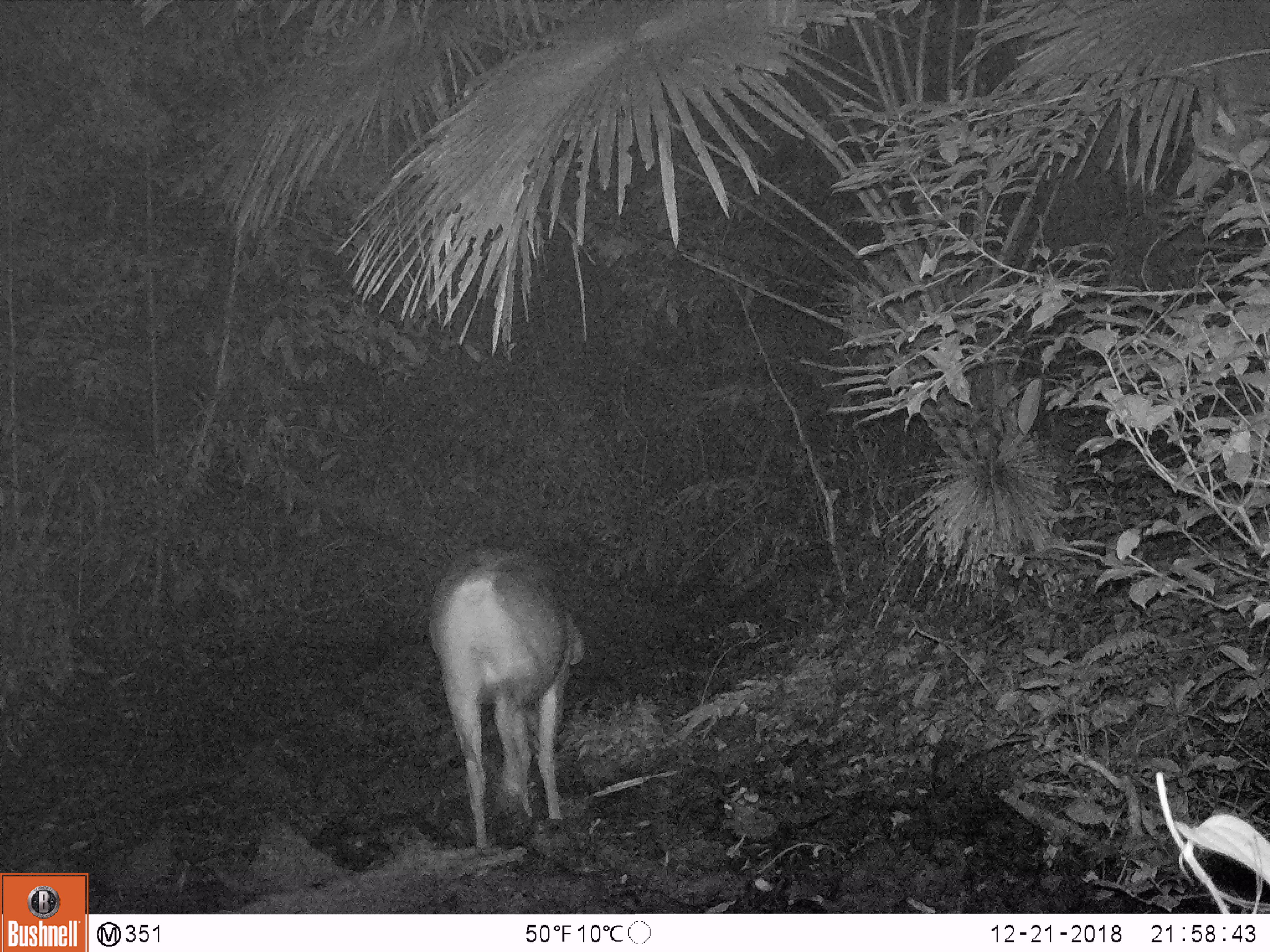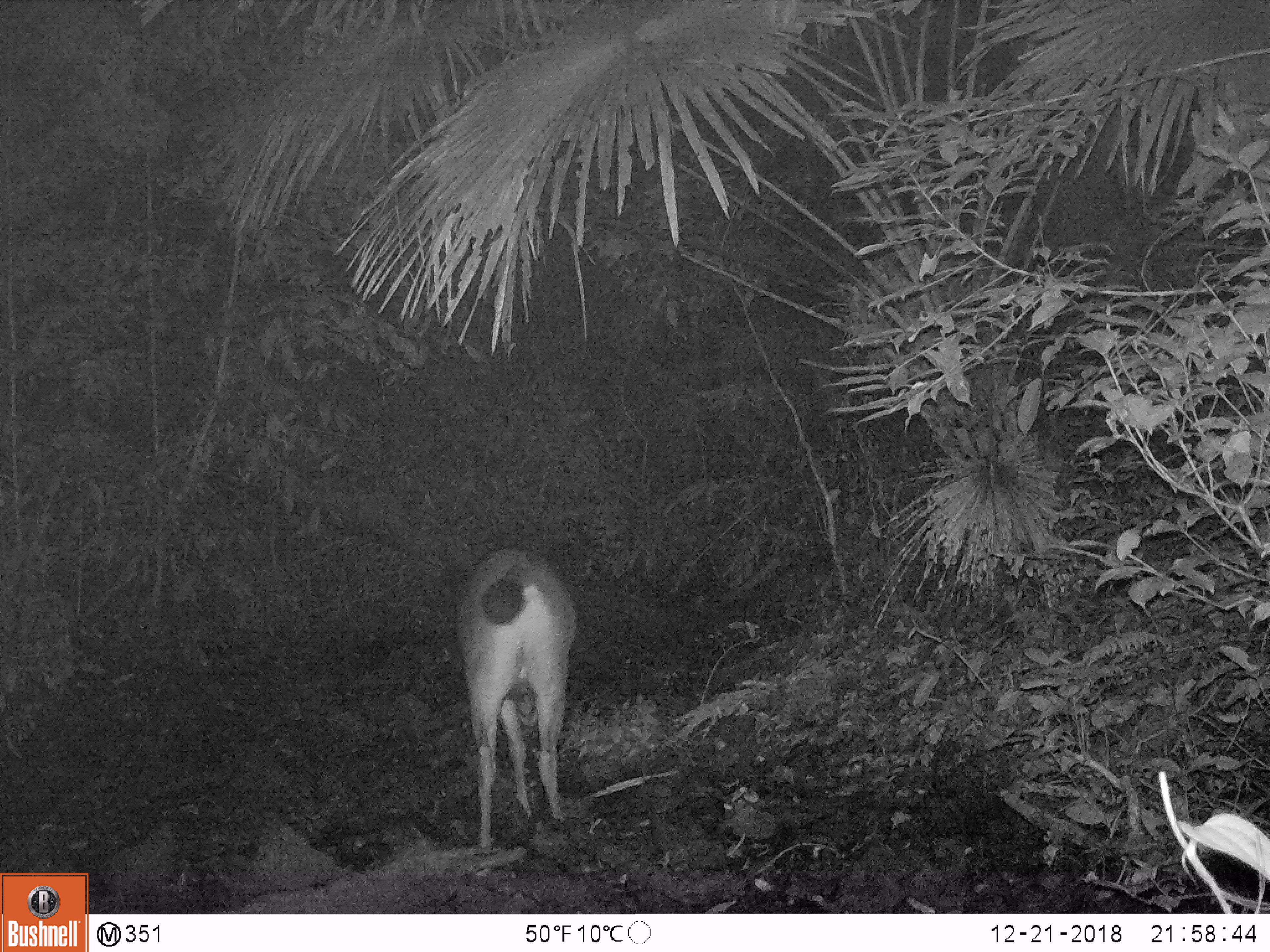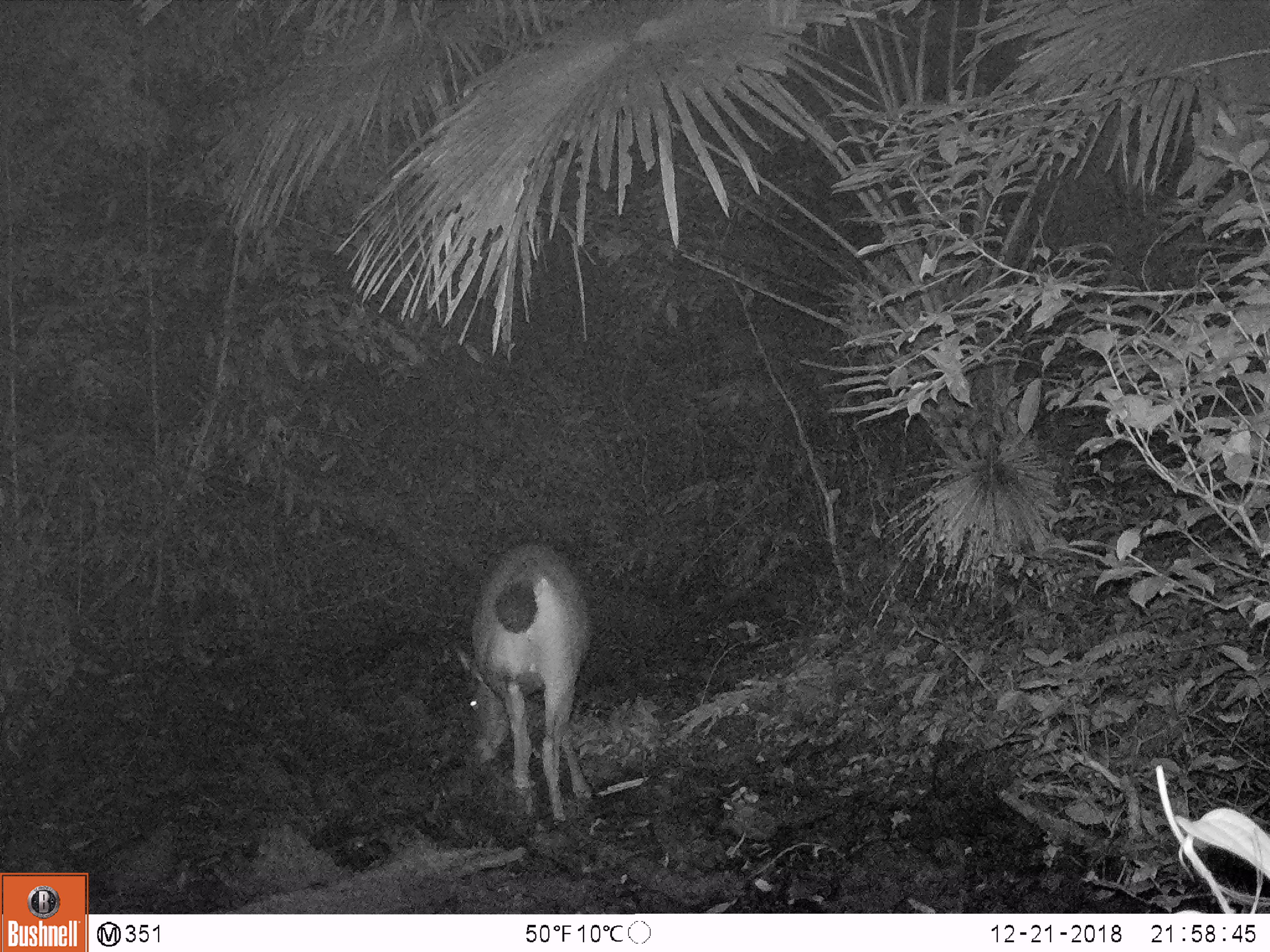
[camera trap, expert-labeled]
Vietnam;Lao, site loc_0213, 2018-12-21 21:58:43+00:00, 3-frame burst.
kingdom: Animalia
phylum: Chordata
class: Mammalia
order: Artiodactyla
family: Cervidae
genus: Rusa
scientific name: Rusa unicolor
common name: sambar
Sambar (Rusa unicolor). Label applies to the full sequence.